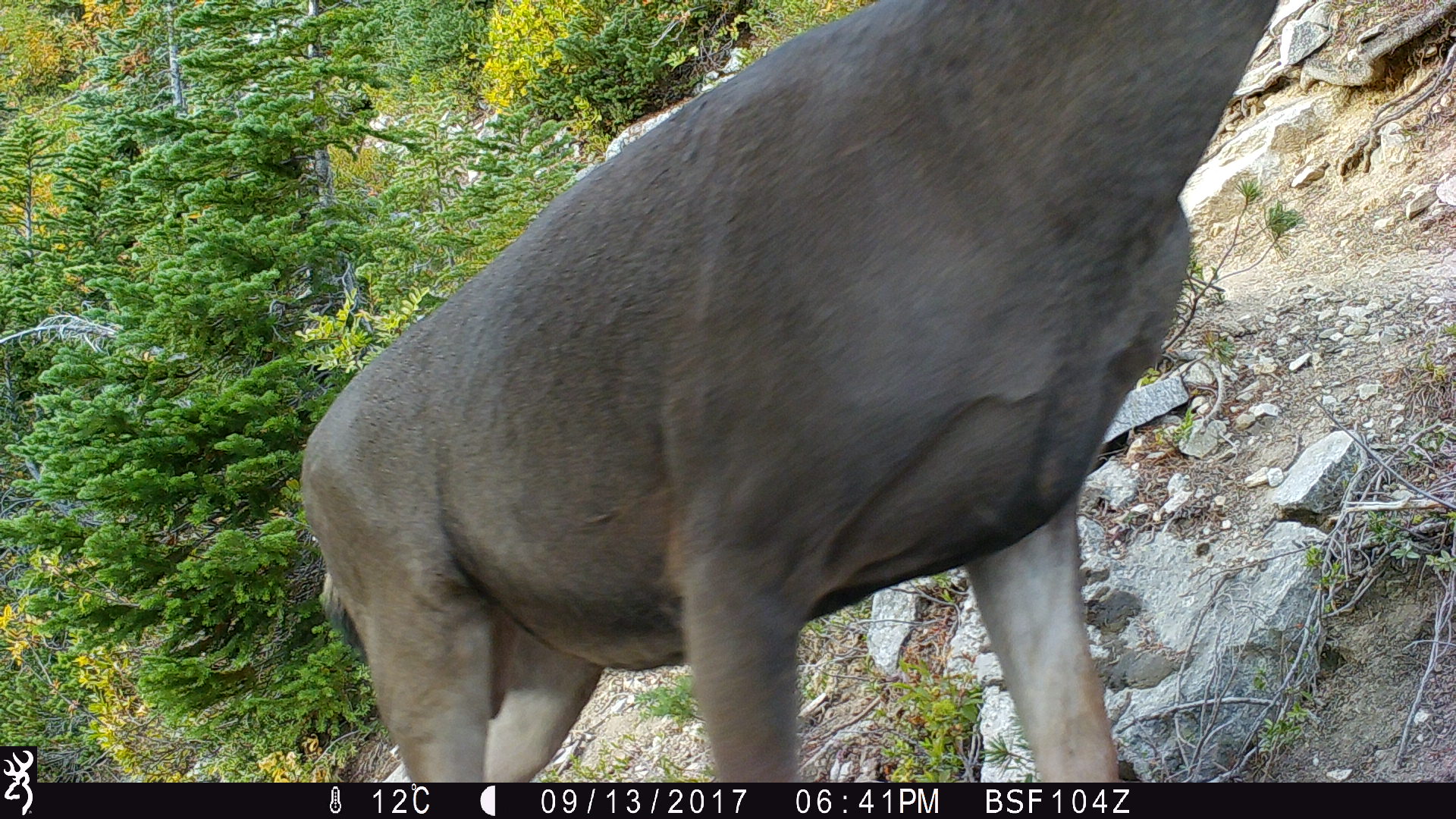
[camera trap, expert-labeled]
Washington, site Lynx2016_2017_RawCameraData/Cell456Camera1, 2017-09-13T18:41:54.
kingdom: Animalia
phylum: Chordata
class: Mammalia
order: Artiodactyla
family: Cervidae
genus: Odocoileus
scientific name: Odocoileus hemionus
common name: mule deer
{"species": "Odocoileus hemionus (mule deer)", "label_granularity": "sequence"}